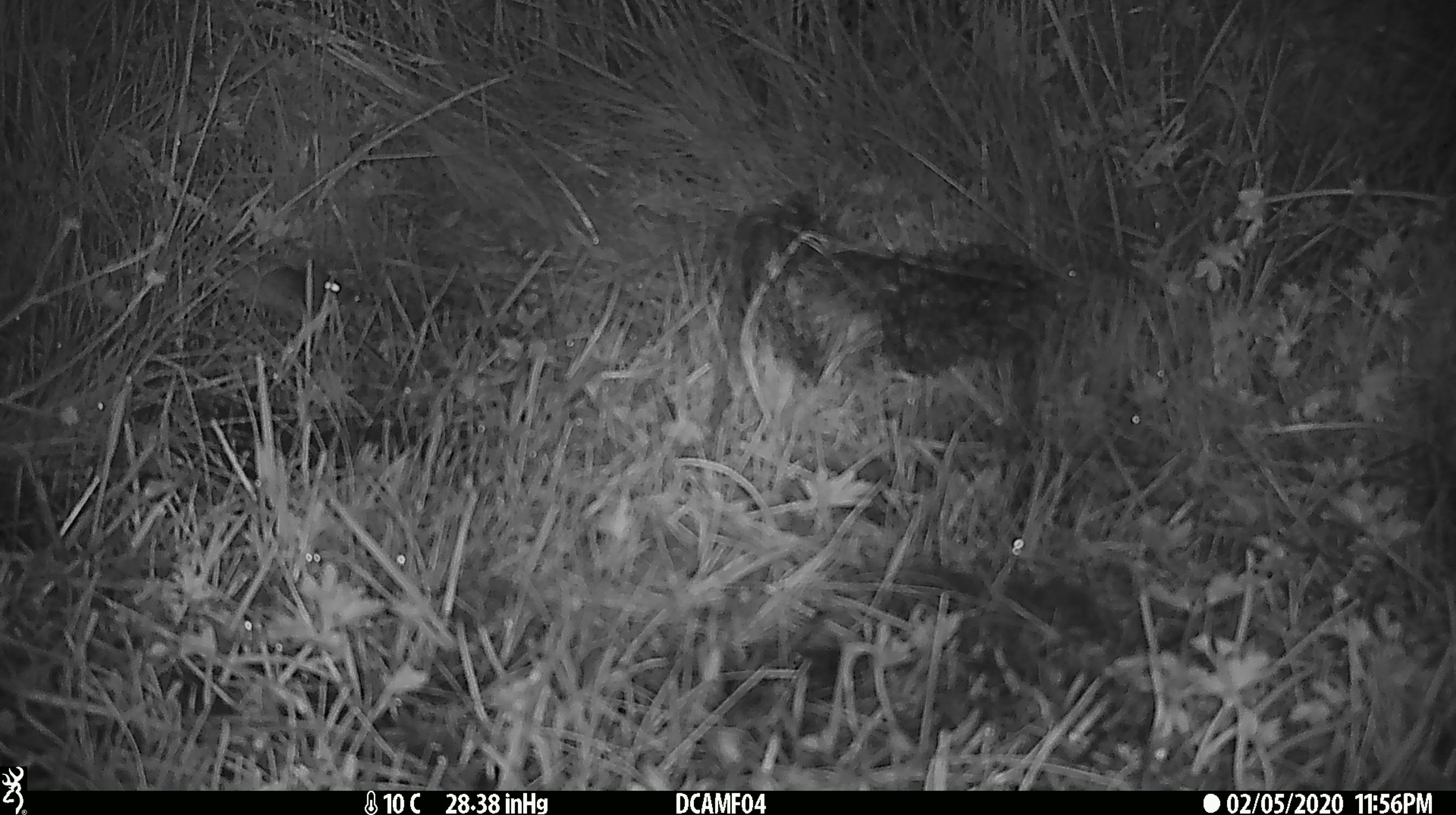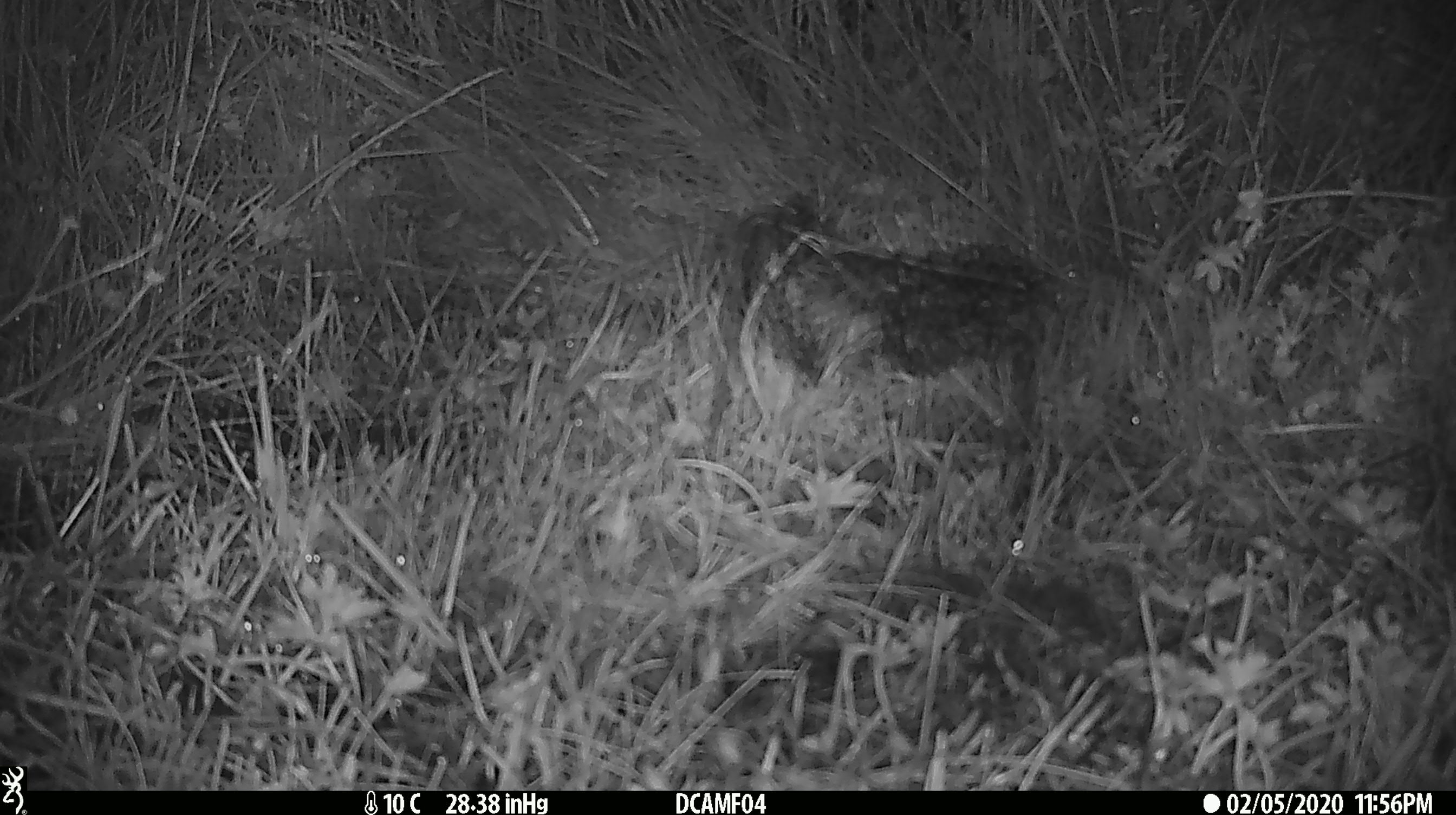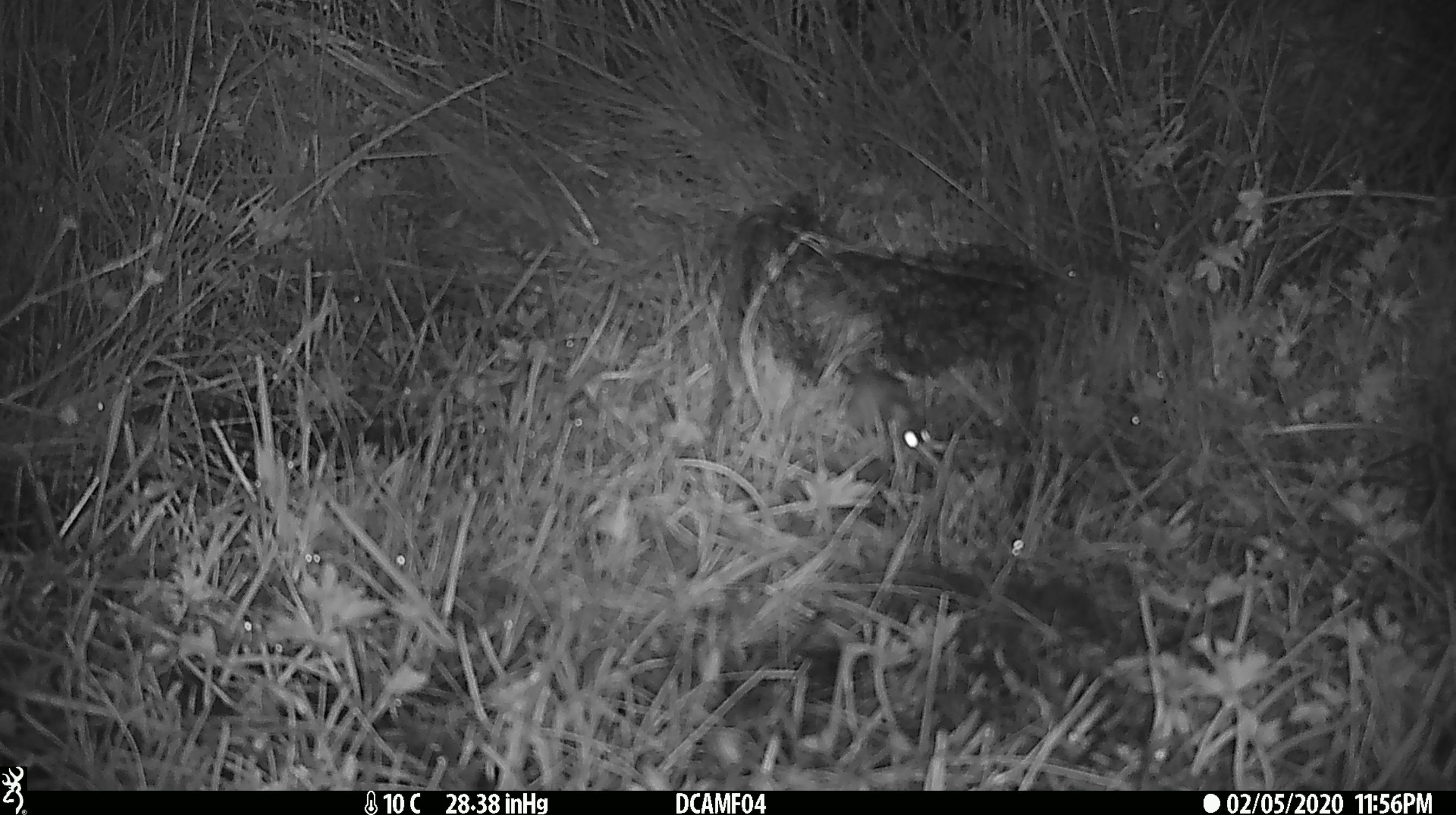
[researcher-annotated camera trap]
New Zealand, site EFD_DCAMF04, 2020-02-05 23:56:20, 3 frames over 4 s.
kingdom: Animalia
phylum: Chordata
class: Mammalia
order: Rodentia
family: Muridae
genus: Mus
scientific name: Mus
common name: mouse